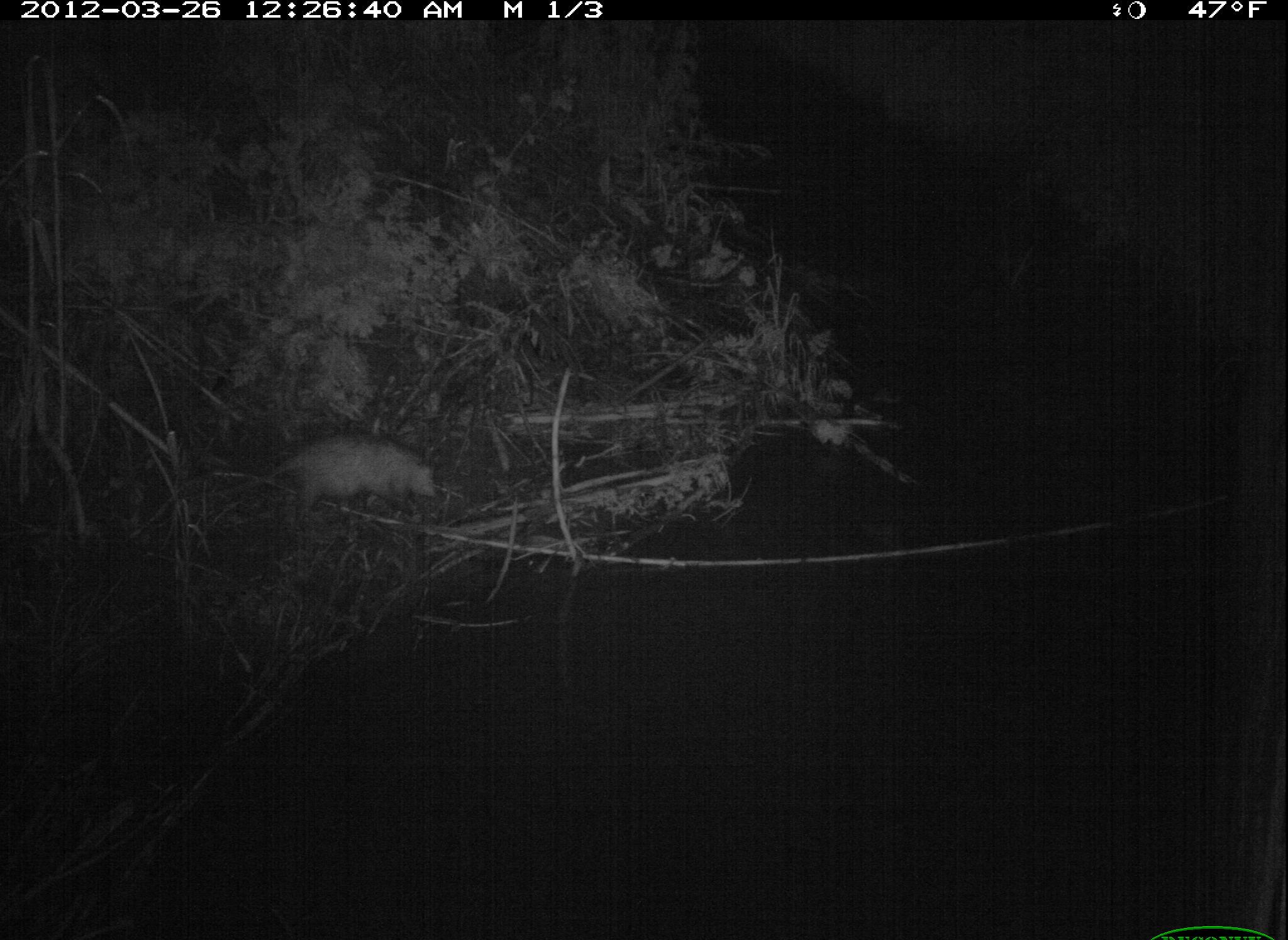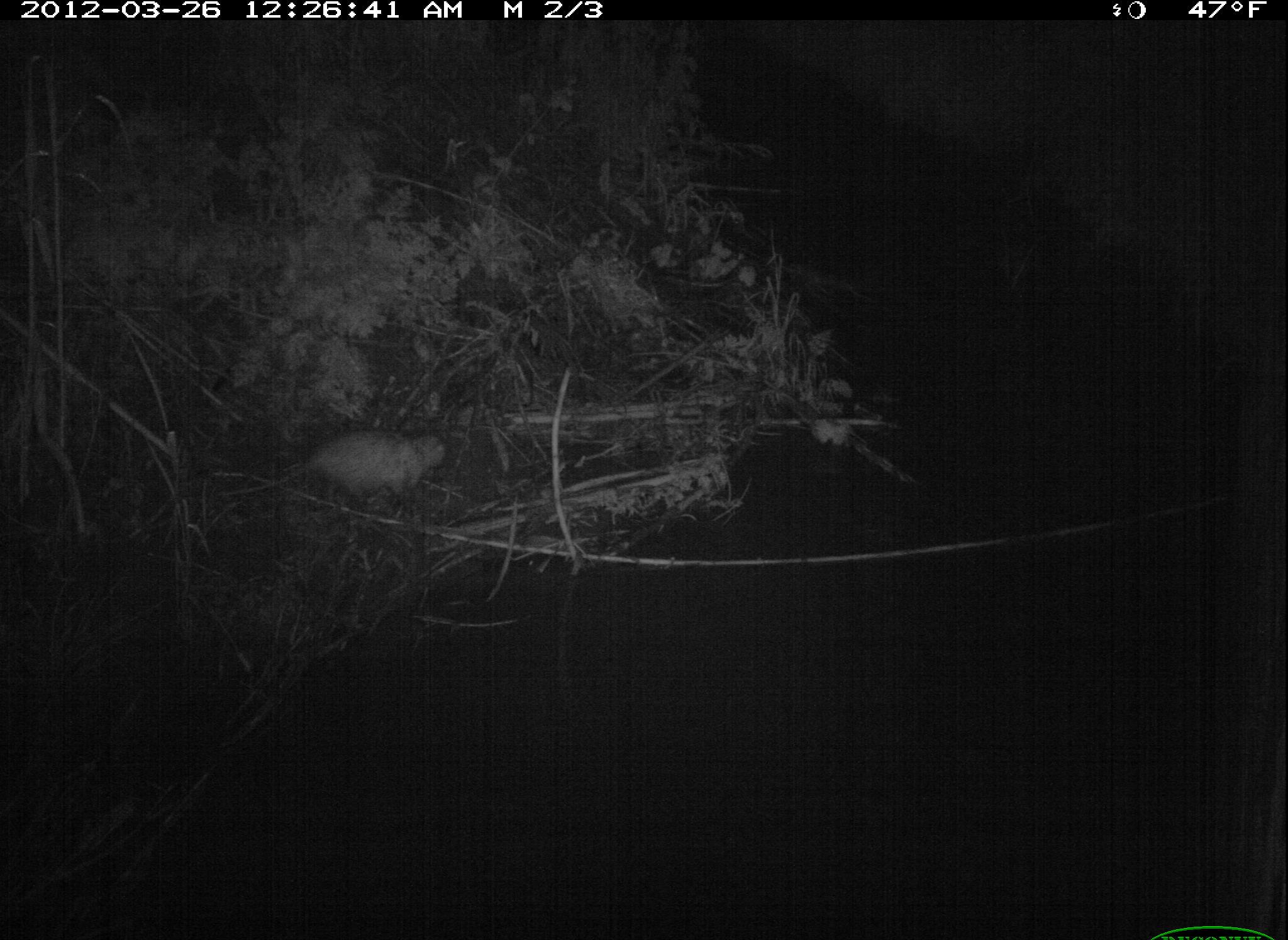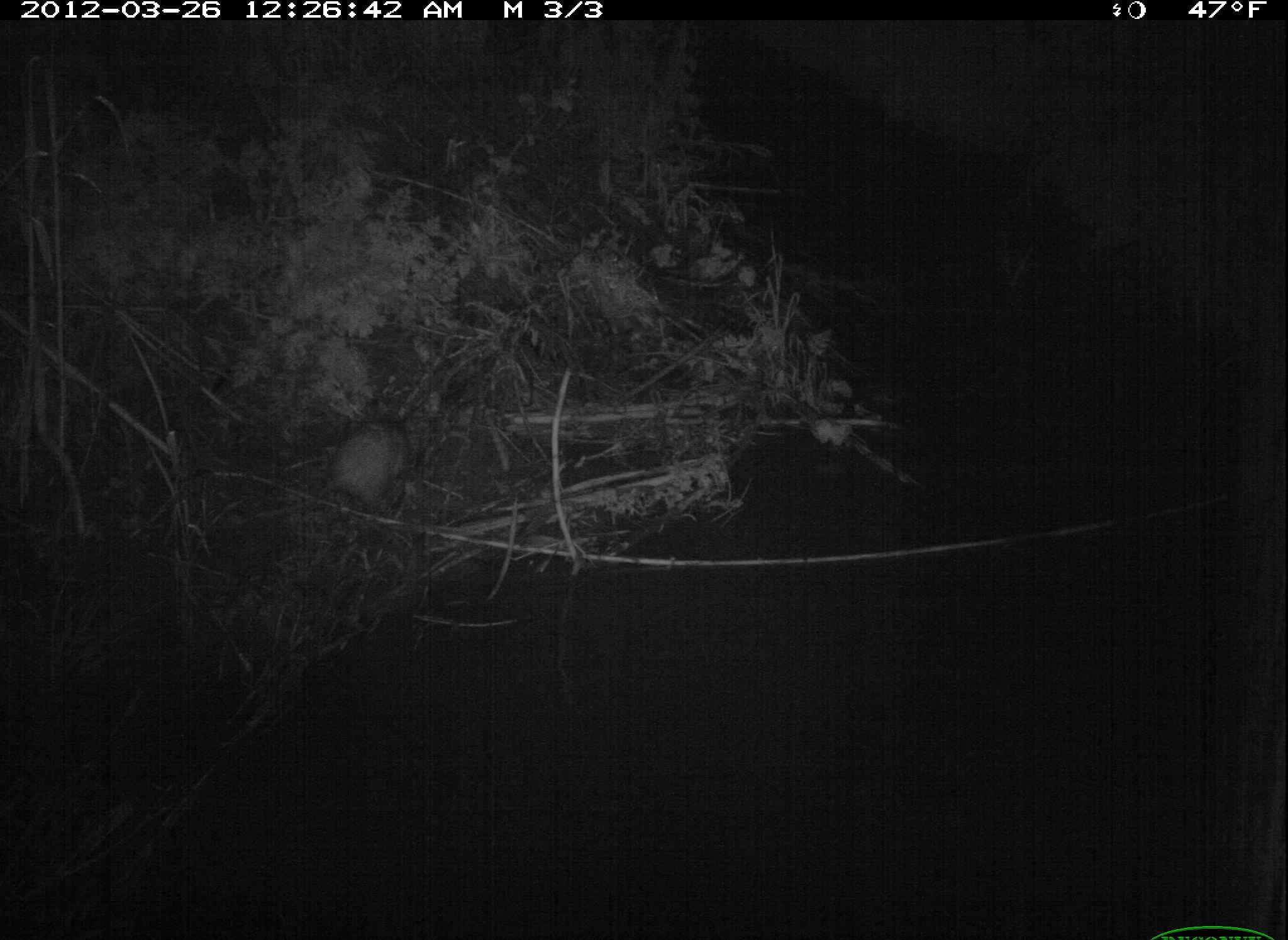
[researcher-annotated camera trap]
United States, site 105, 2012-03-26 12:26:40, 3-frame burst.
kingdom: Animalia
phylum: Chordata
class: Mammalia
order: Didelphimorphia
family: Didelphidae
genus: Didelphis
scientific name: Didelphis virginiana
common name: virginia opossum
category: opossum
Opossum (virginia opossum) (Didelphis virginiana).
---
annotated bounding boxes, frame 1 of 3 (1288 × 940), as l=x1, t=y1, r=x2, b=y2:
opossum: l=227, t=424, r=443, b=523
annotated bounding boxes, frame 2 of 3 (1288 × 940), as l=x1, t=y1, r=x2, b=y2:
opossum: l=221, t=428, r=460, b=512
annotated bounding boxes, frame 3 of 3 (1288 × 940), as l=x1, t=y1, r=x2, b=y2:
opossum: l=309, t=409, r=422, b=522